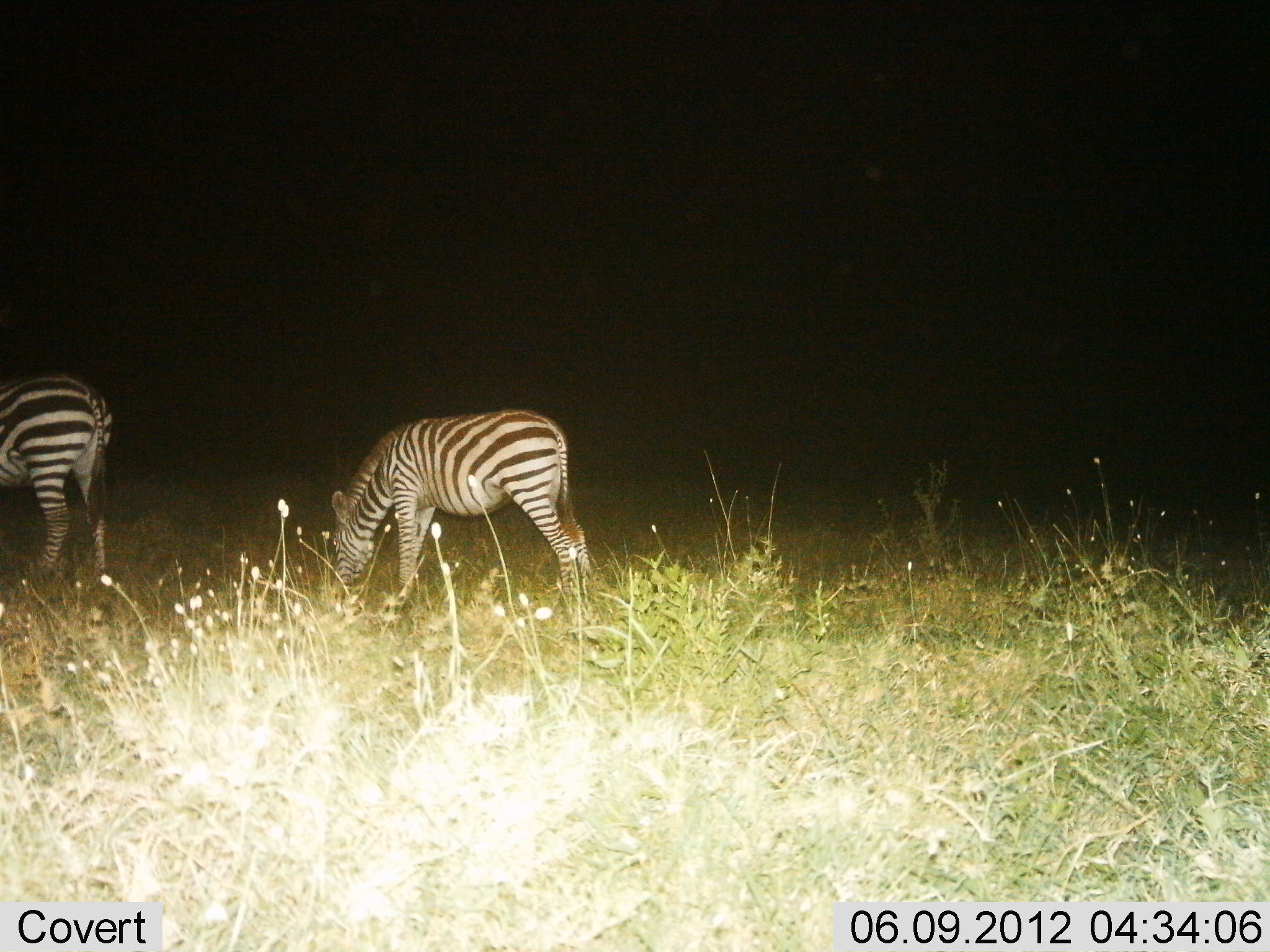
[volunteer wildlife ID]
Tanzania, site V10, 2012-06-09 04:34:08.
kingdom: Animalia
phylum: Chordata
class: Mammalia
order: Perissodactyla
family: Equidae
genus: Equus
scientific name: Equus quagga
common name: plains zebra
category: zebra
Zebra (plains zebra) (Equus quagga), count 2. Behavior (volunteer vote fractions): standing 50%, resting 0%, moving 10%, interacting 0%. Young present (vote fraction): 0%. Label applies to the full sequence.